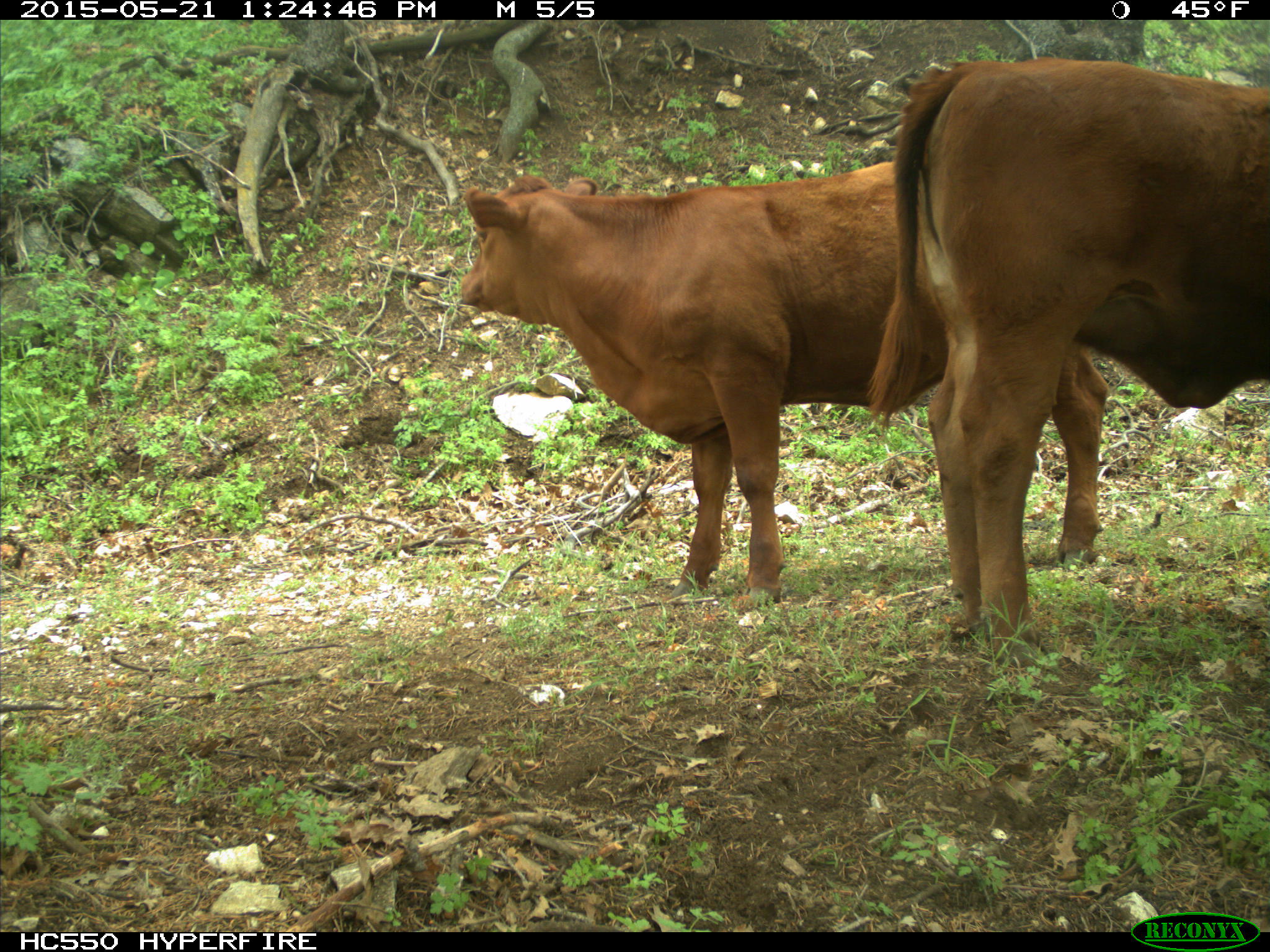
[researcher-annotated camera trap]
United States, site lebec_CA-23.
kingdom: Animalia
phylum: Chordata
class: Mammalia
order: Artiodactyla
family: Bovidae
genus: Bos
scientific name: Bos taurus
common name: domestic cow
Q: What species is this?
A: Bos taurus (domestic cow).